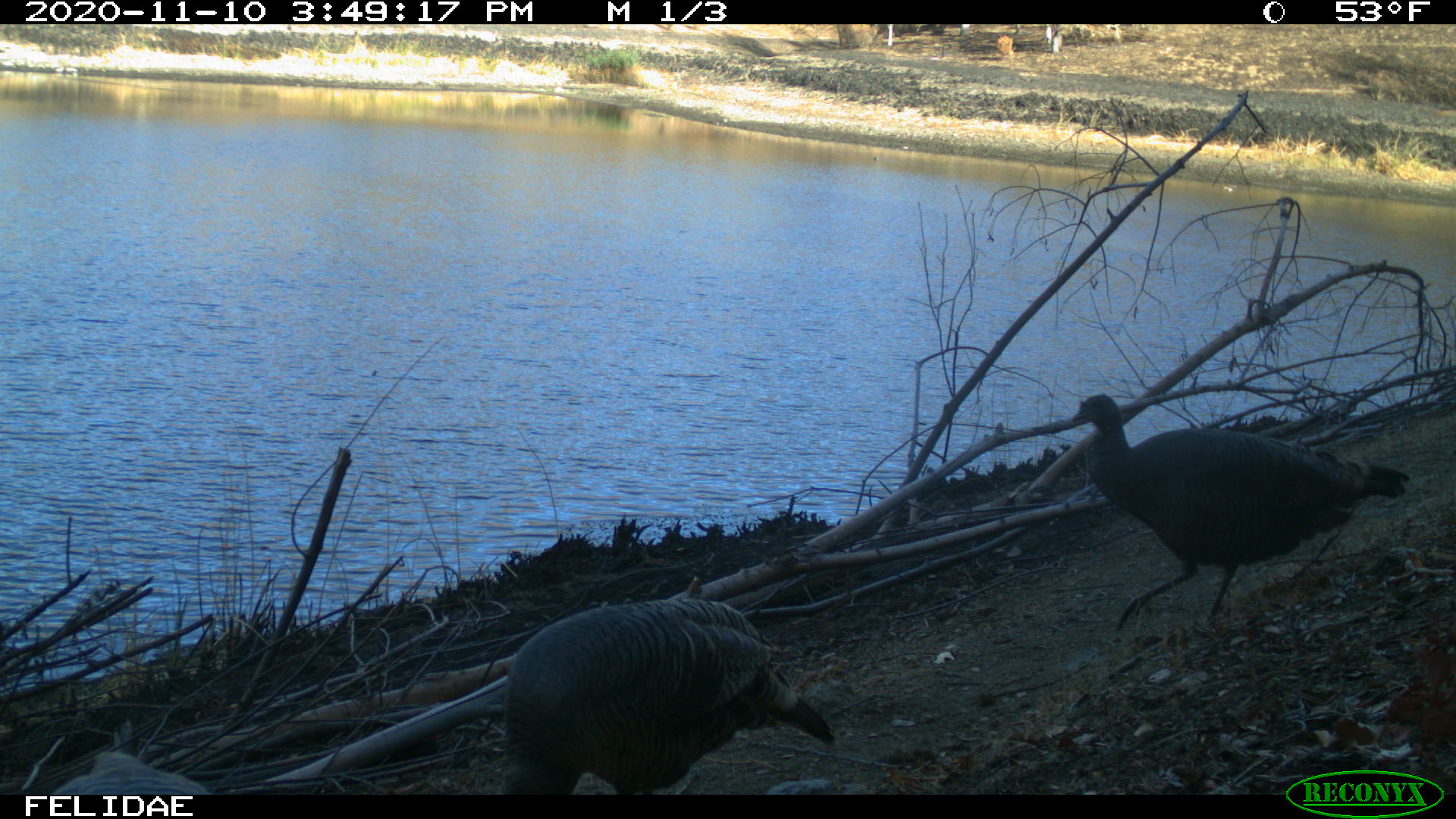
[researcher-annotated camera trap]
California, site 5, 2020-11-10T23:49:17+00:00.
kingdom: Animalia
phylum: Chordata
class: Aves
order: Galliformes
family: Phasianidae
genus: Meleagris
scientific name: Meleagris gallopavo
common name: turkey